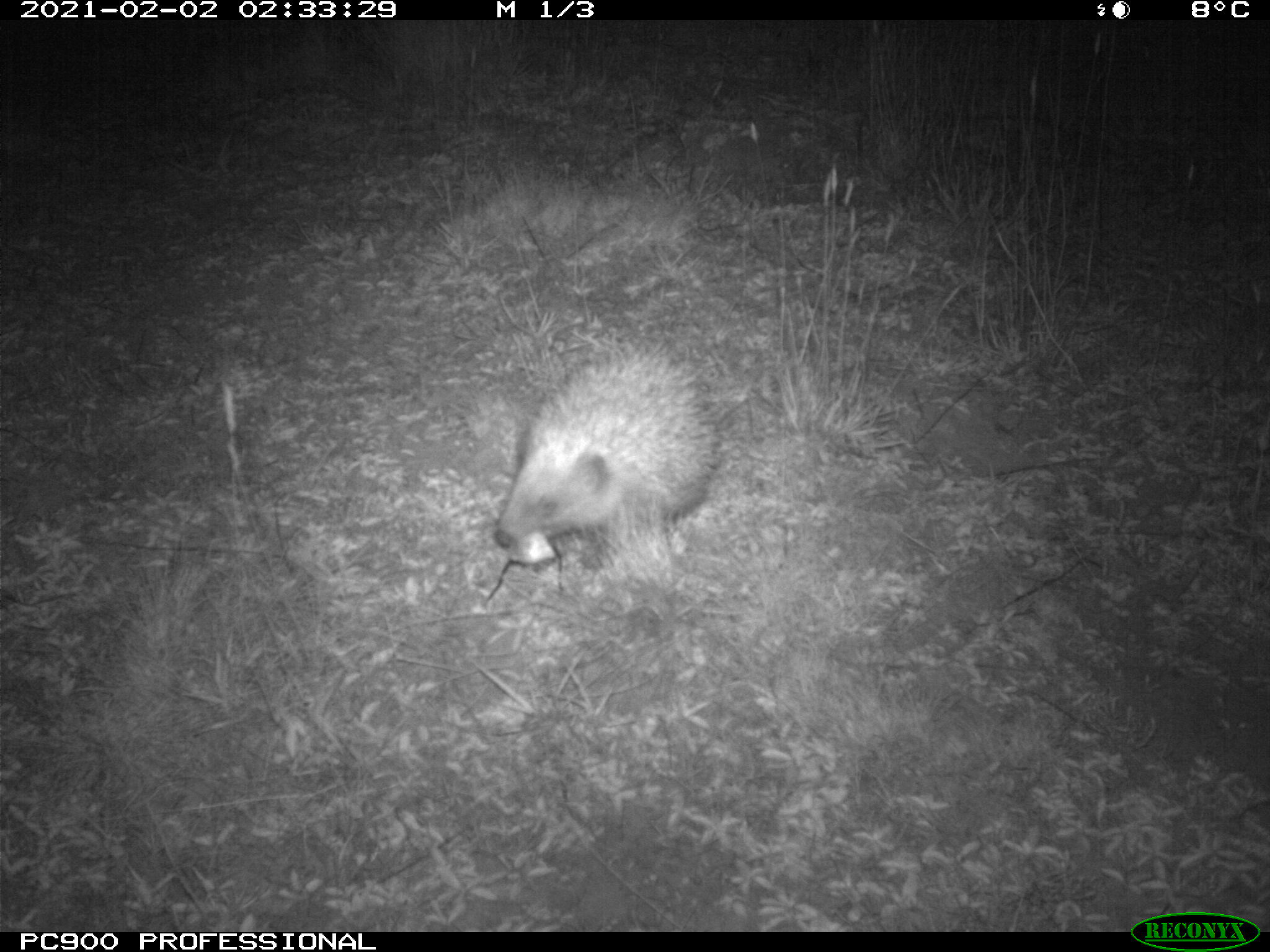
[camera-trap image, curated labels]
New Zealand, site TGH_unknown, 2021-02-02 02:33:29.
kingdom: Animalia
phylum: Chordata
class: Mammalia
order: Eulipotyphla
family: Erinaceidae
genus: Erinaceus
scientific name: Erinaceus europaeus europaeus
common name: european hedgehog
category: hedgehog